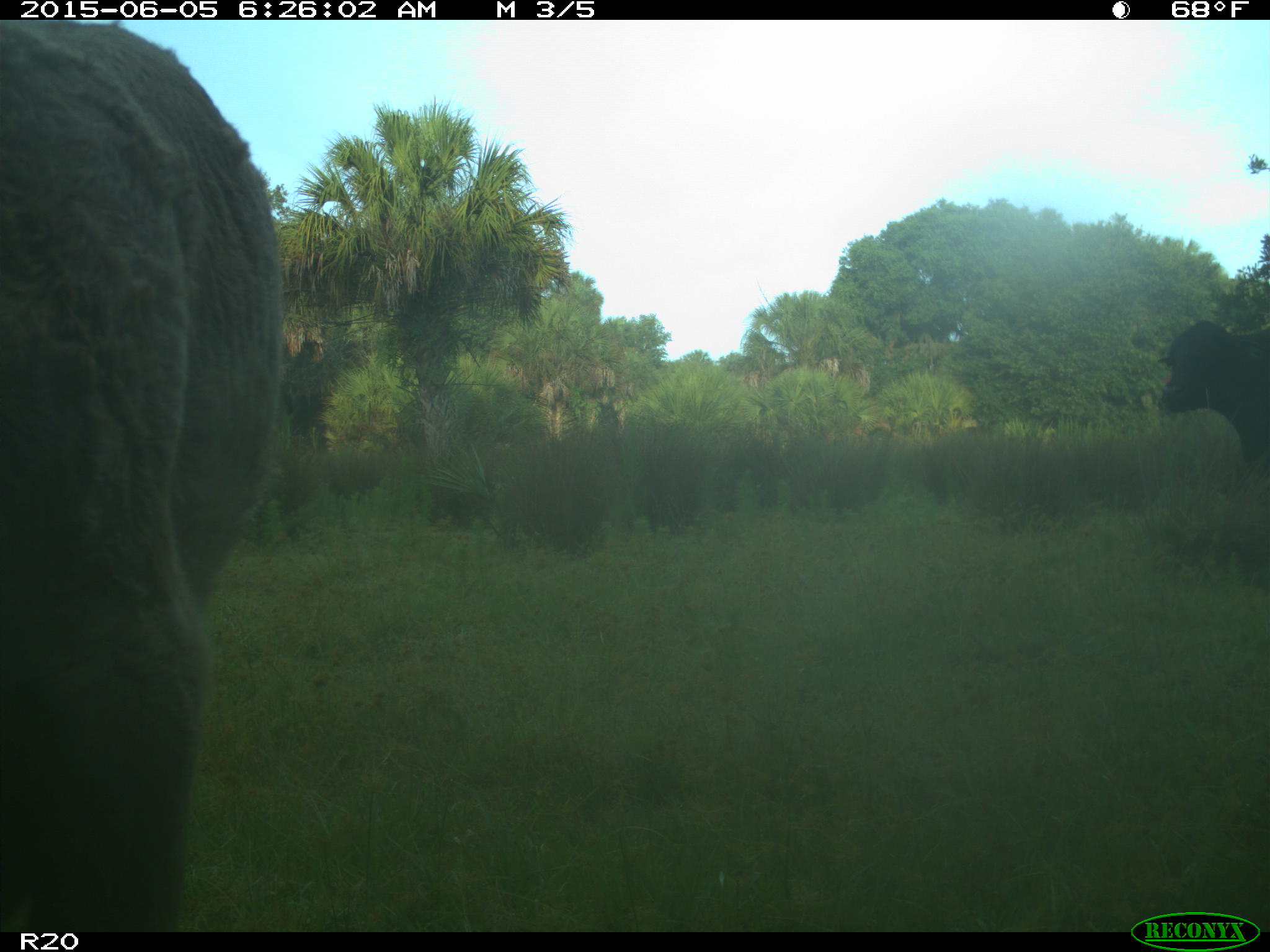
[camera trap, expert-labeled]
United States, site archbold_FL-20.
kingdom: Animalia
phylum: Chordata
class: Mammalia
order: Artiodactyla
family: Bovidae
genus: Bos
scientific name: Bos taurus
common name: domestic cow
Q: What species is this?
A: Bos taurus (domestic cow).